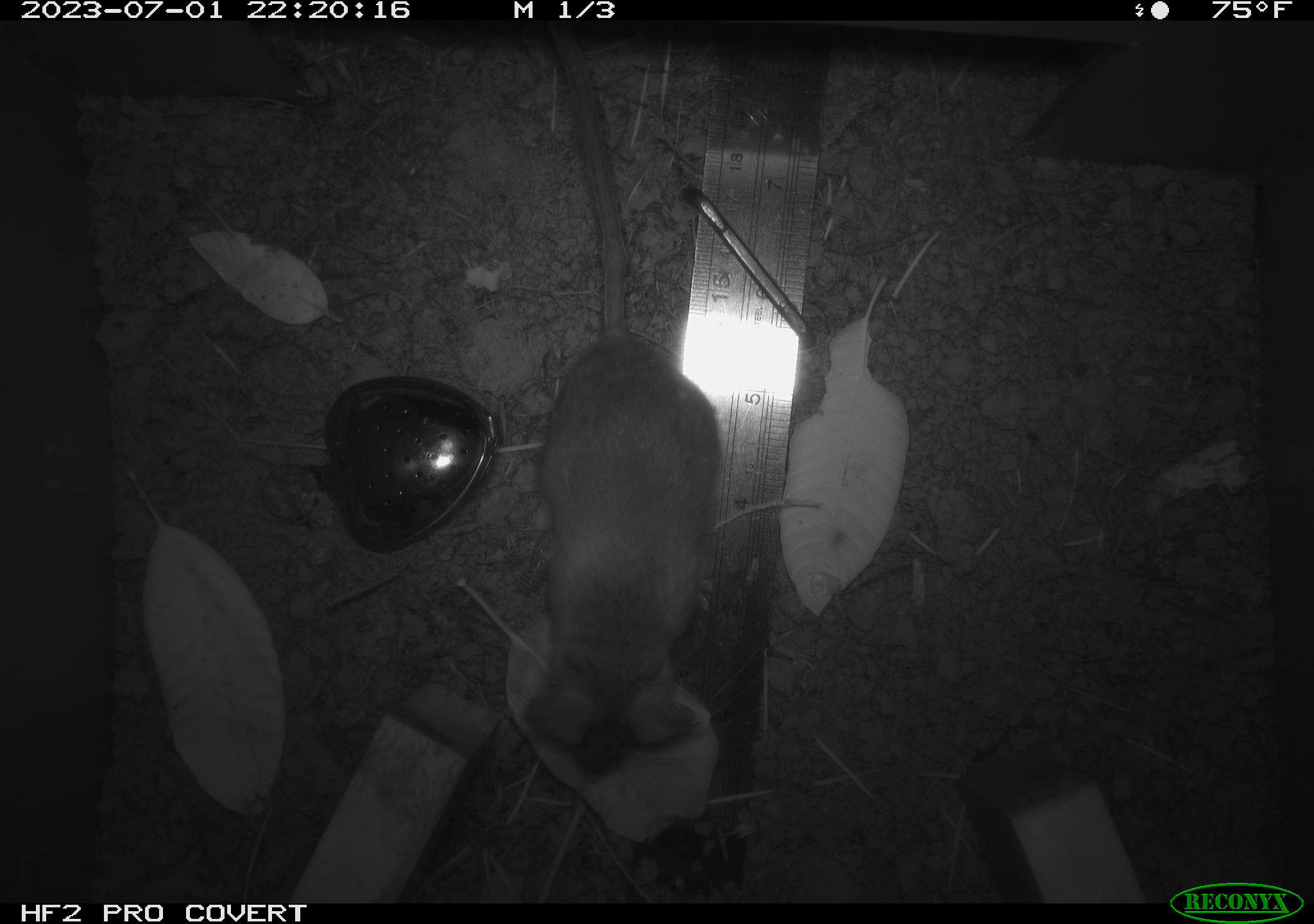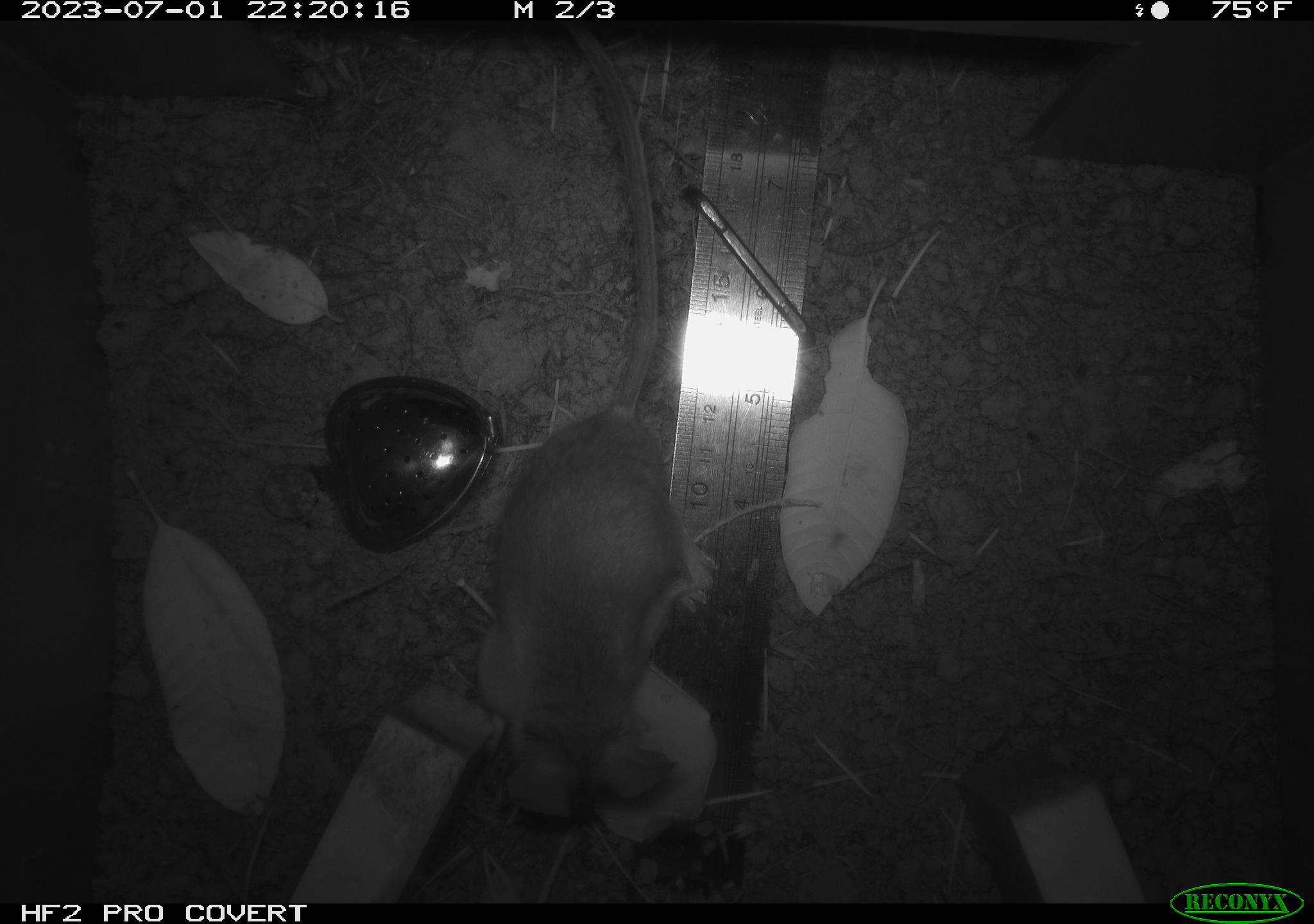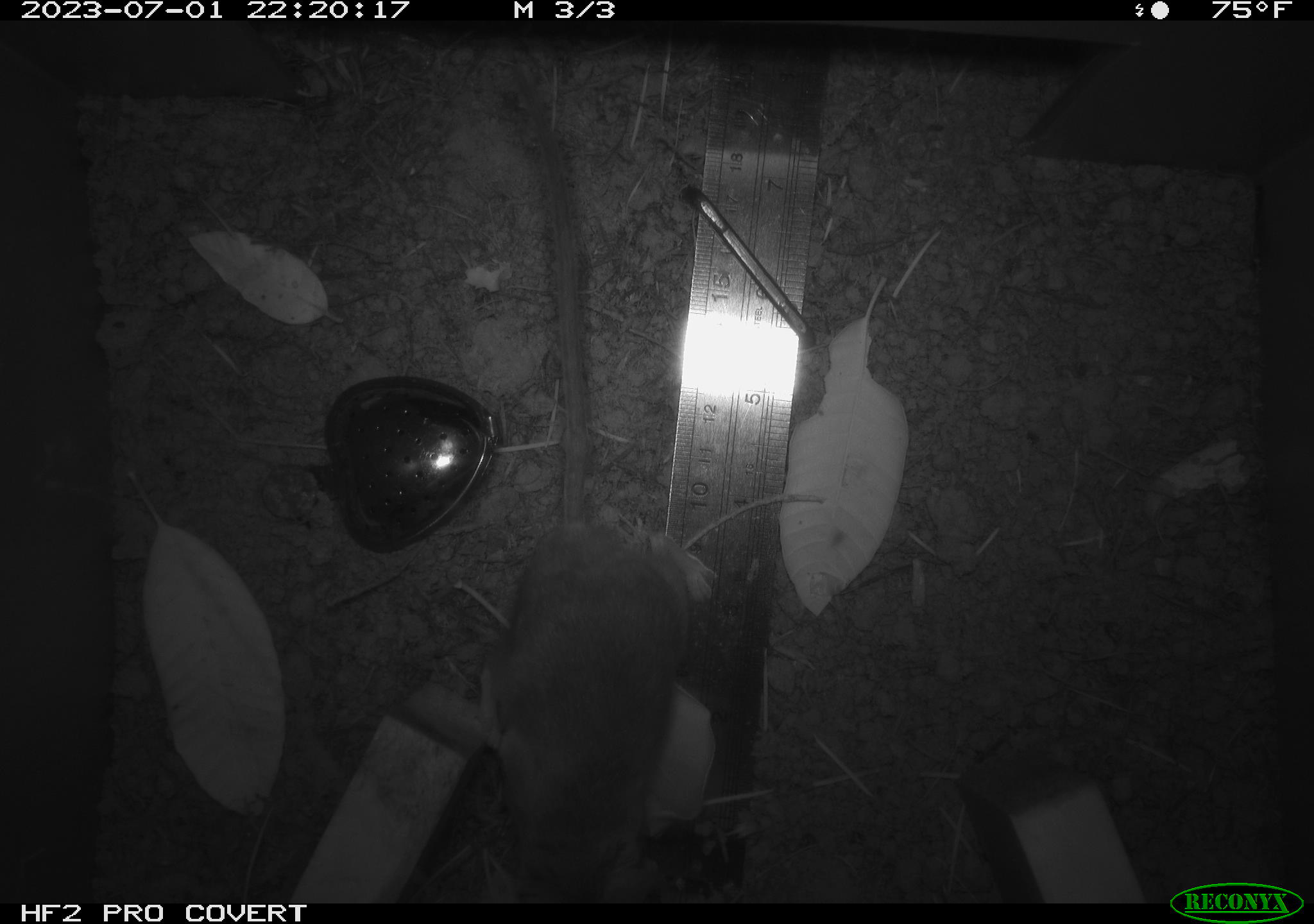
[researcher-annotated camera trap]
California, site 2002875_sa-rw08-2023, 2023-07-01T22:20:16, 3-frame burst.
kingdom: Animalia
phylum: Chordata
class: Mammalia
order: Rodentia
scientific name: Rodentia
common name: mouse species